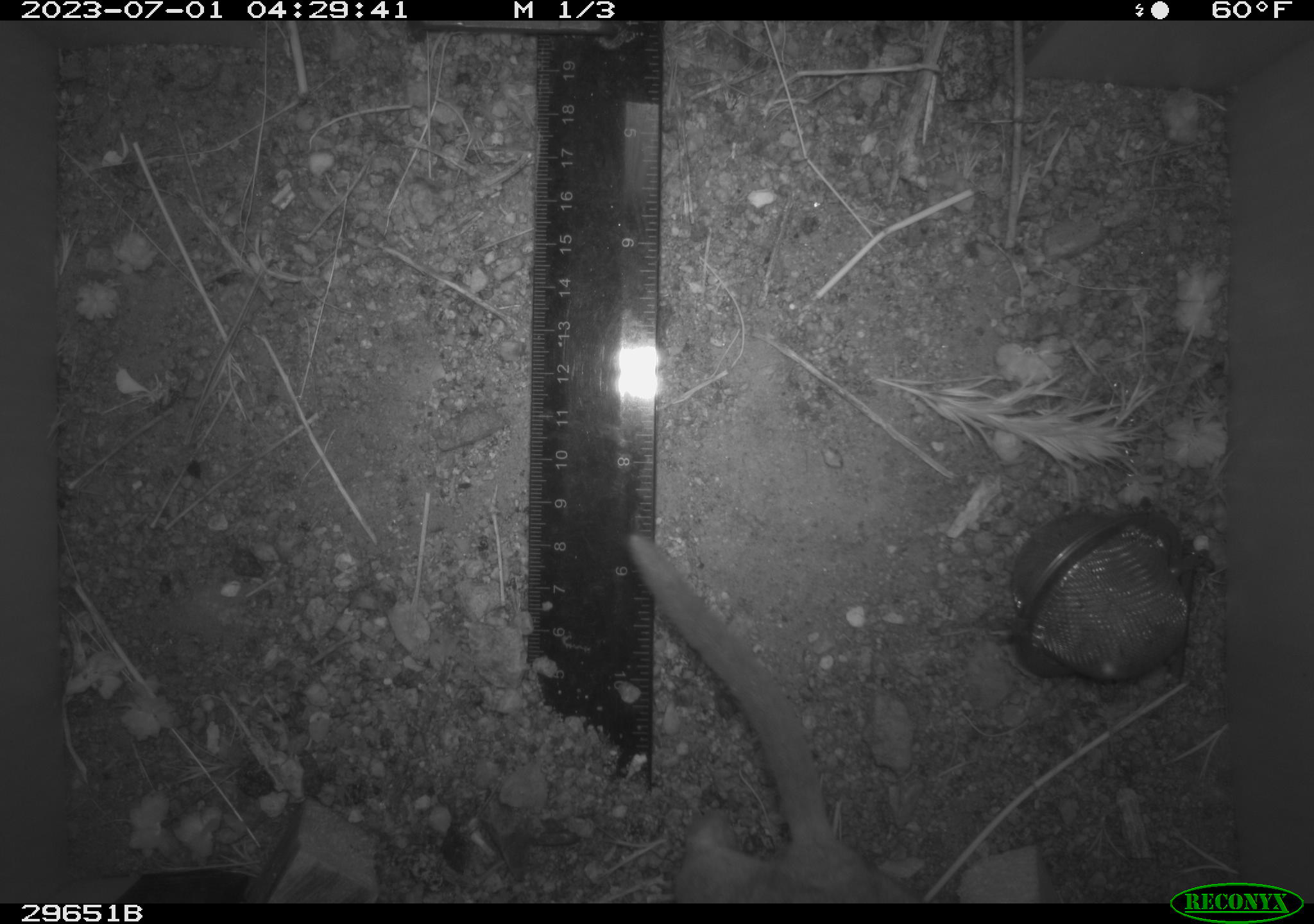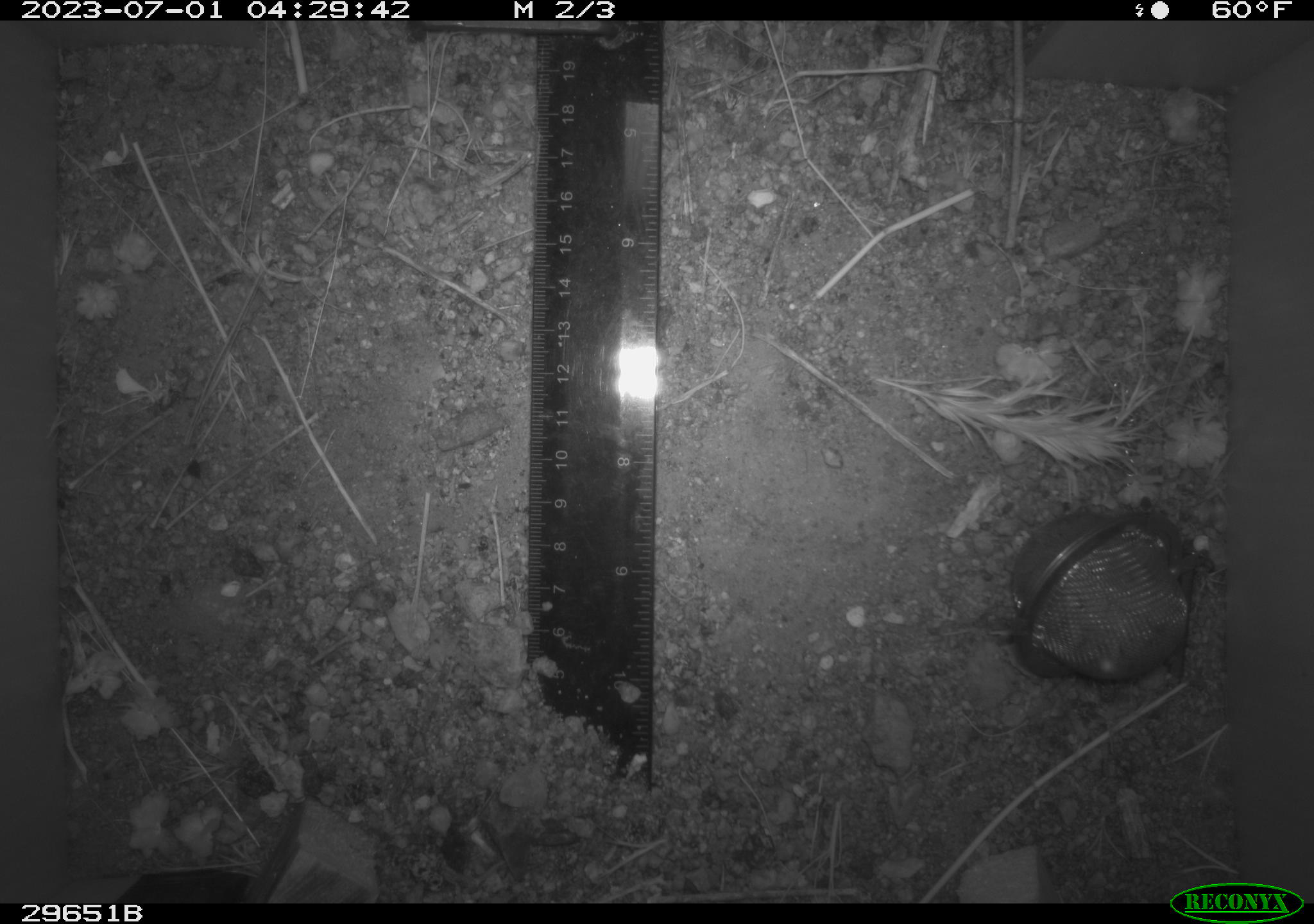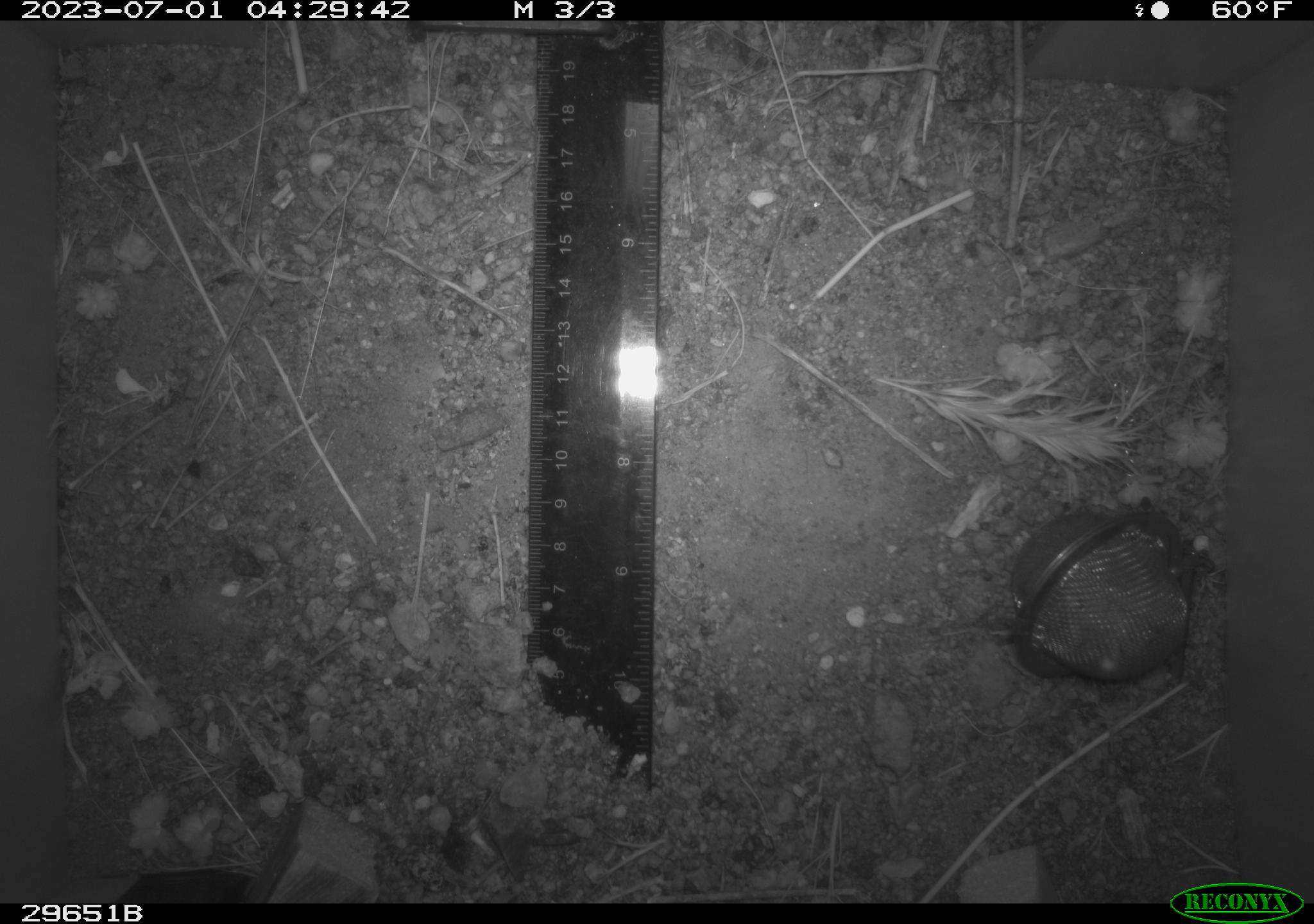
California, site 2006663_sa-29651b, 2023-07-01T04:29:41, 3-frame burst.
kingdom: Animalia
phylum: Chordata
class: Mammalia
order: Rodentia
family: Cricetidae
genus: Neotoma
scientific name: Neotoma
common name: pack rat or woodrat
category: neotoma species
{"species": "neotoma species (pack rat or woodrat) (Neotoma)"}